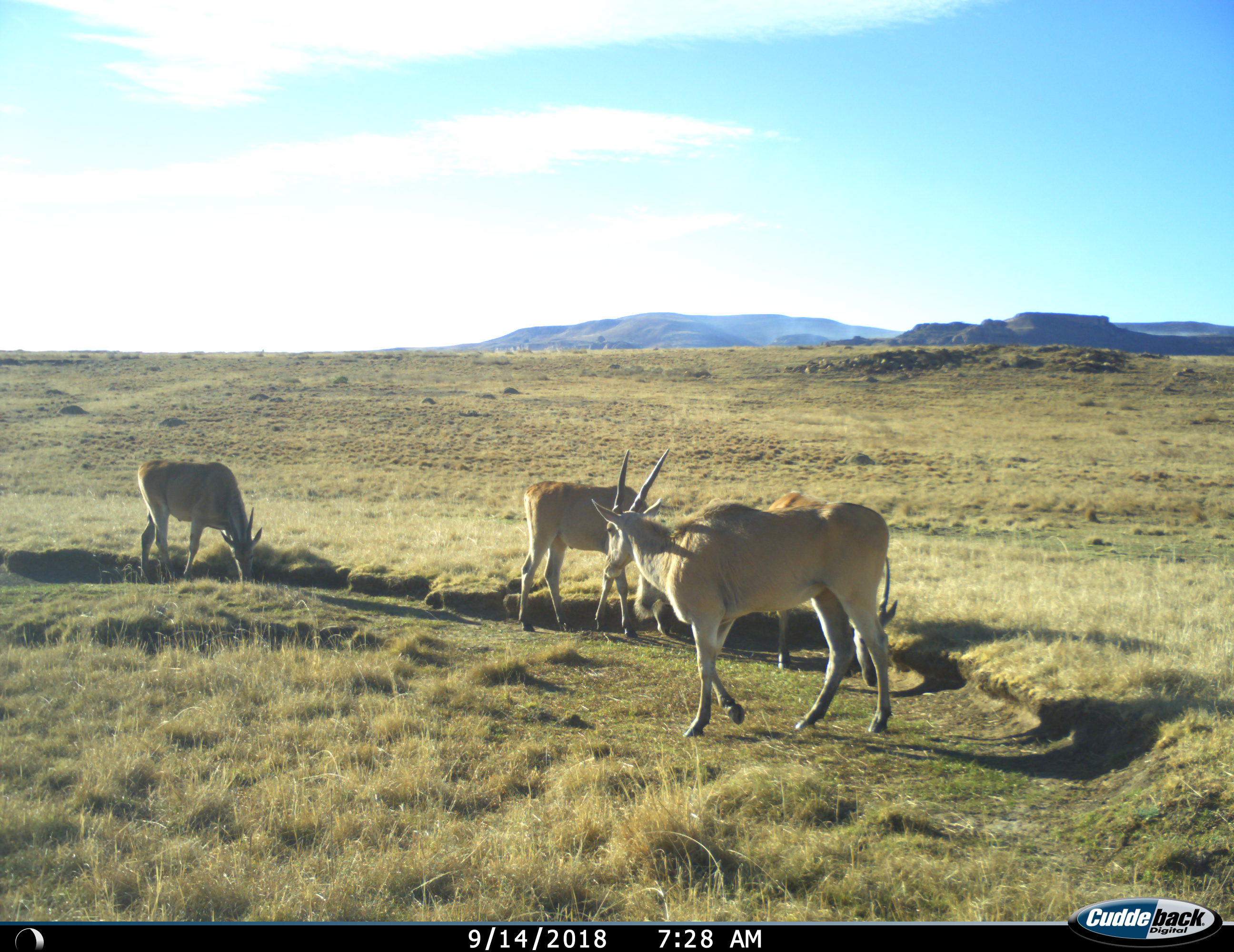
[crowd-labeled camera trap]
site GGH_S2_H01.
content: unidentified animal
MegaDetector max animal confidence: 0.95